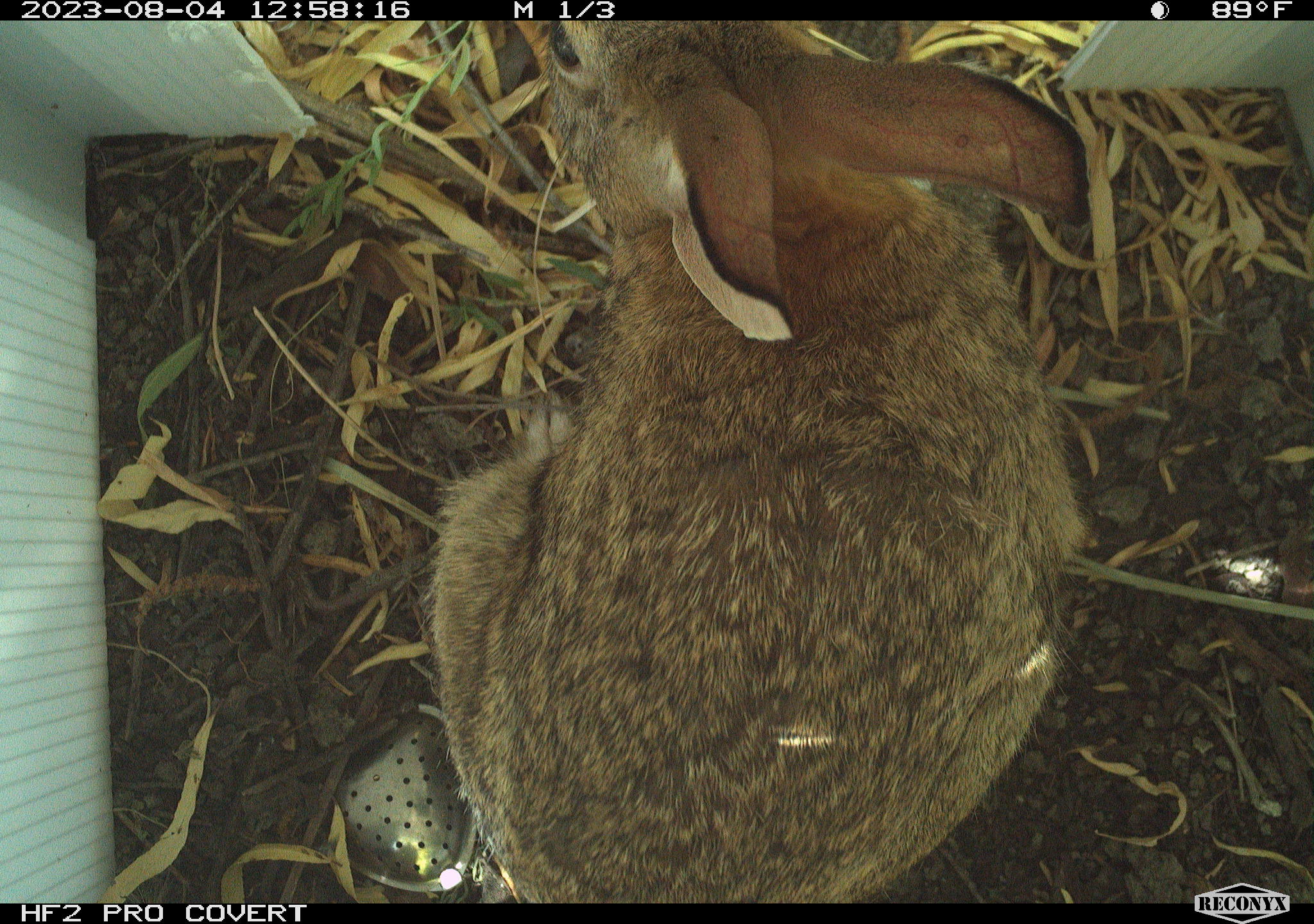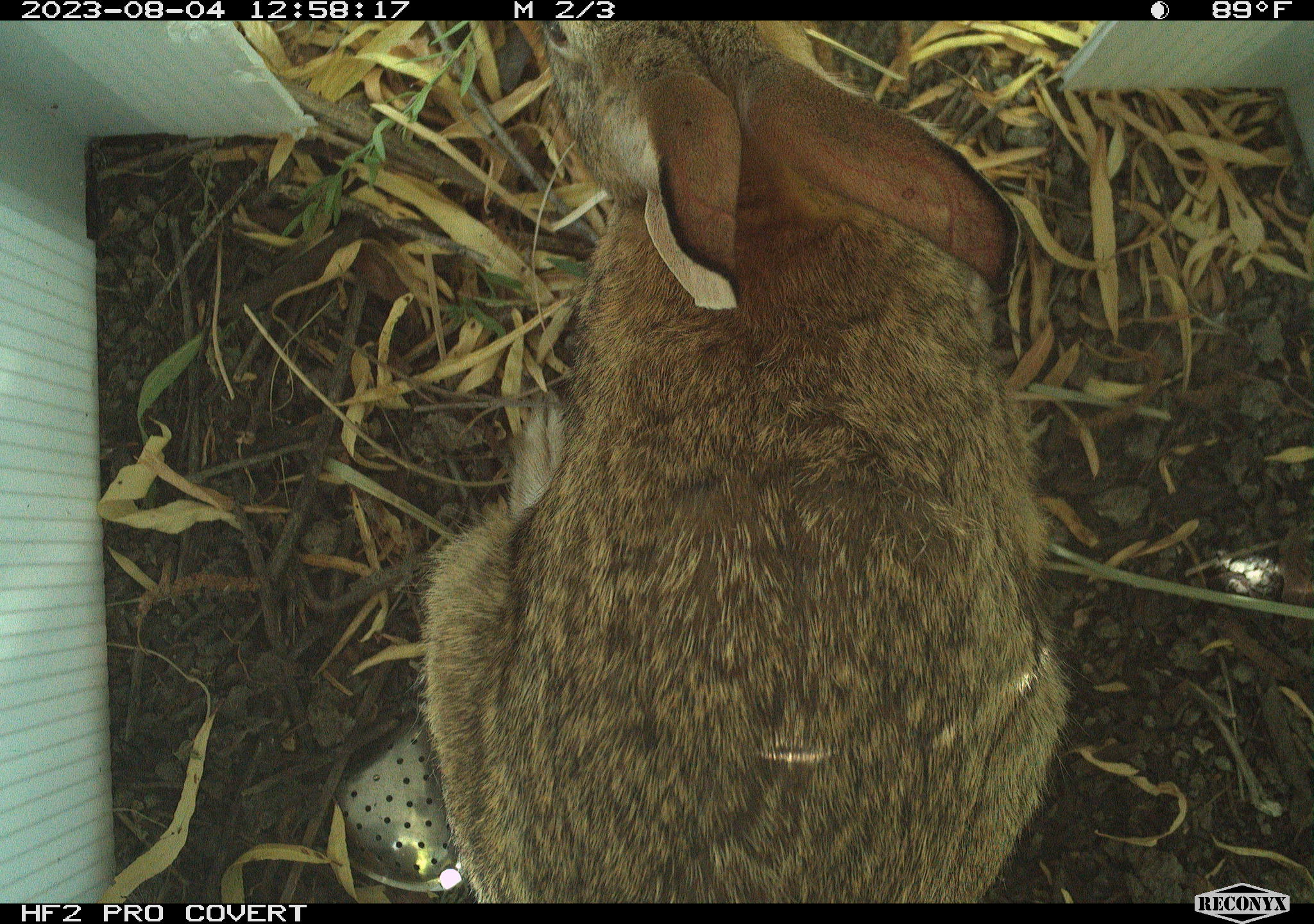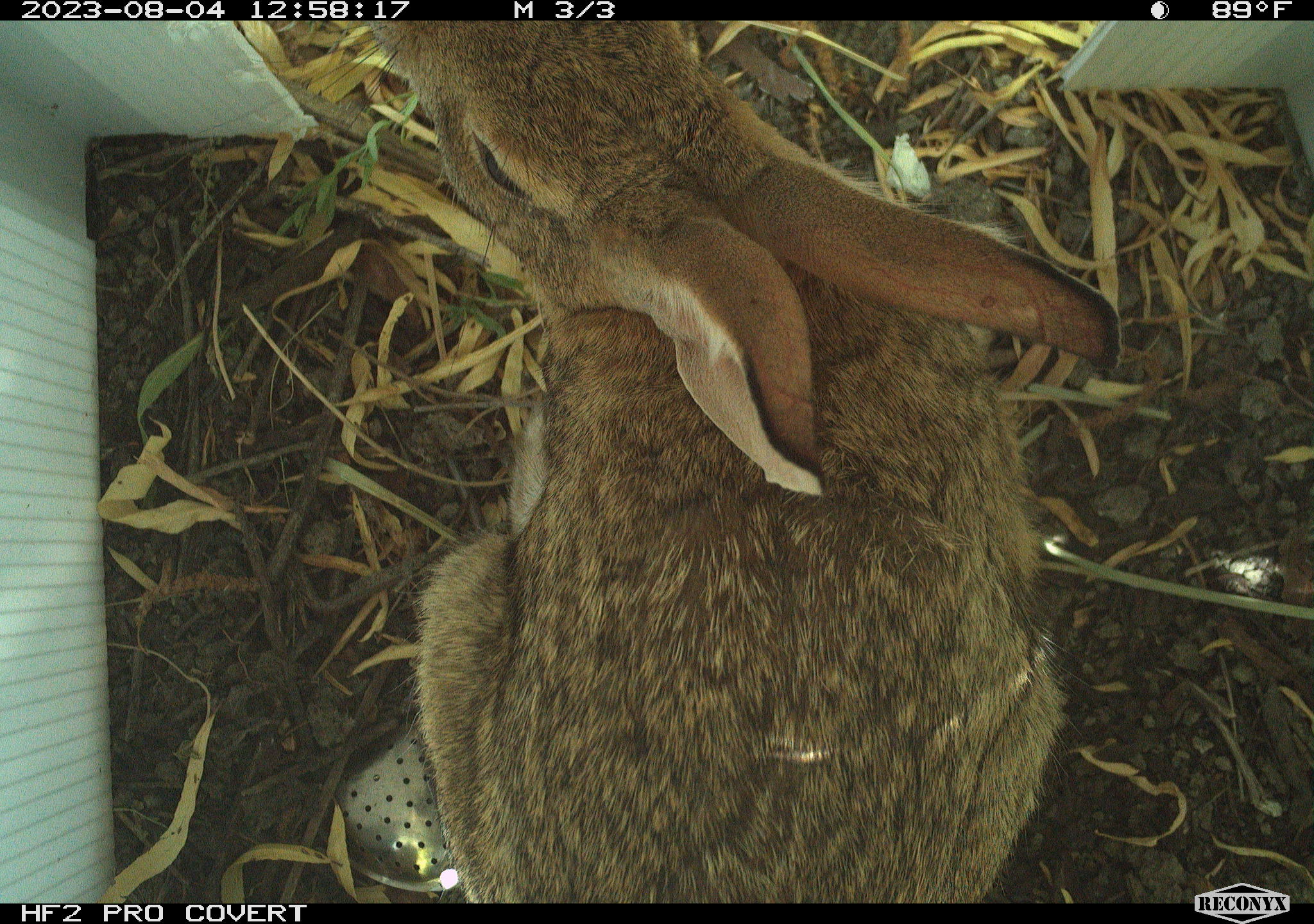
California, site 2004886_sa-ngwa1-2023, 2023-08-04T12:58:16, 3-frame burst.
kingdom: Animalia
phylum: Chordata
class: Mammalia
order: Lagomorpha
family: Leporidae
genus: Sylvilagus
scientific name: Sylvilagus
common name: cottontail rabbits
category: sylvilagus species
Sylvilagus species (cottontail rabbits) (Sylvilagus).